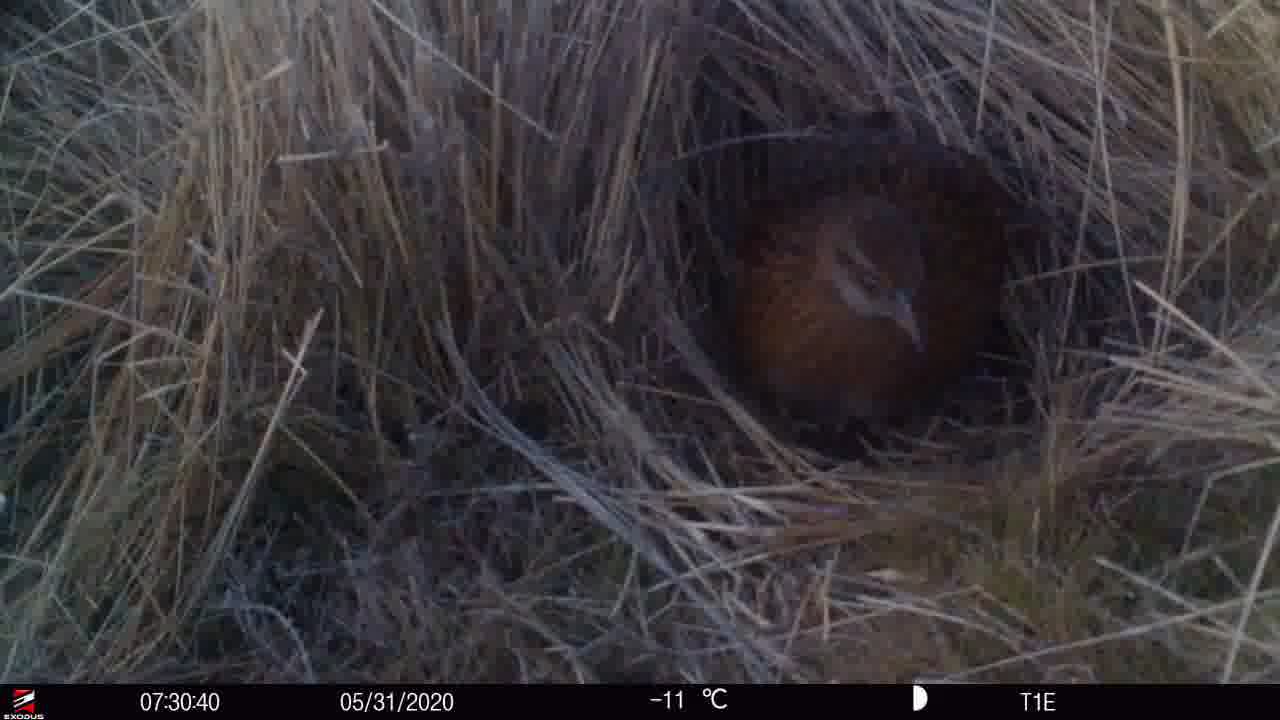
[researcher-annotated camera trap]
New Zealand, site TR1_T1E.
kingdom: Animalia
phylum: Chordata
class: Aves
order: Gruiformes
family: Rallidae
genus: Gallirallus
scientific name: Gallirallus australis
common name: weka